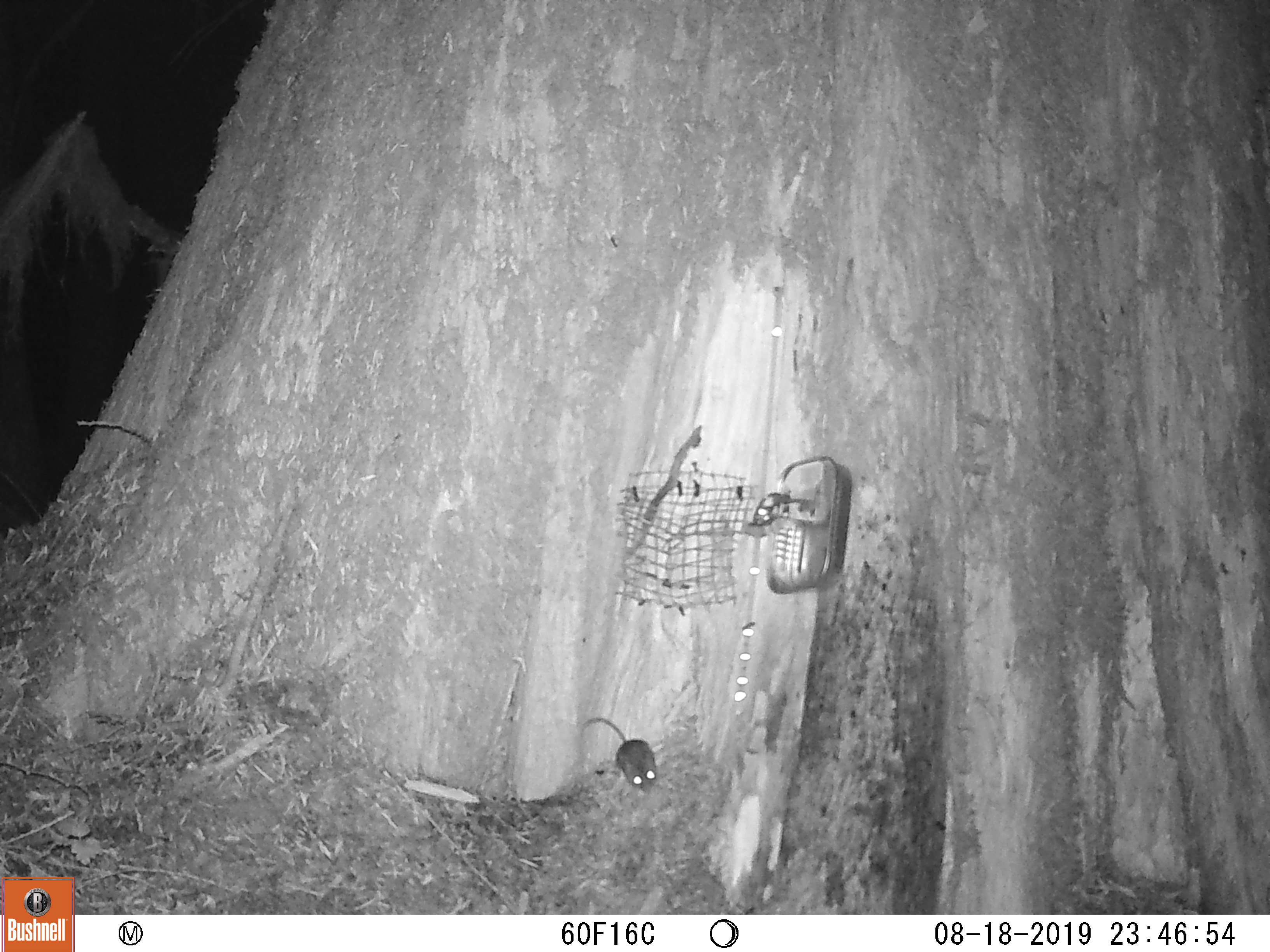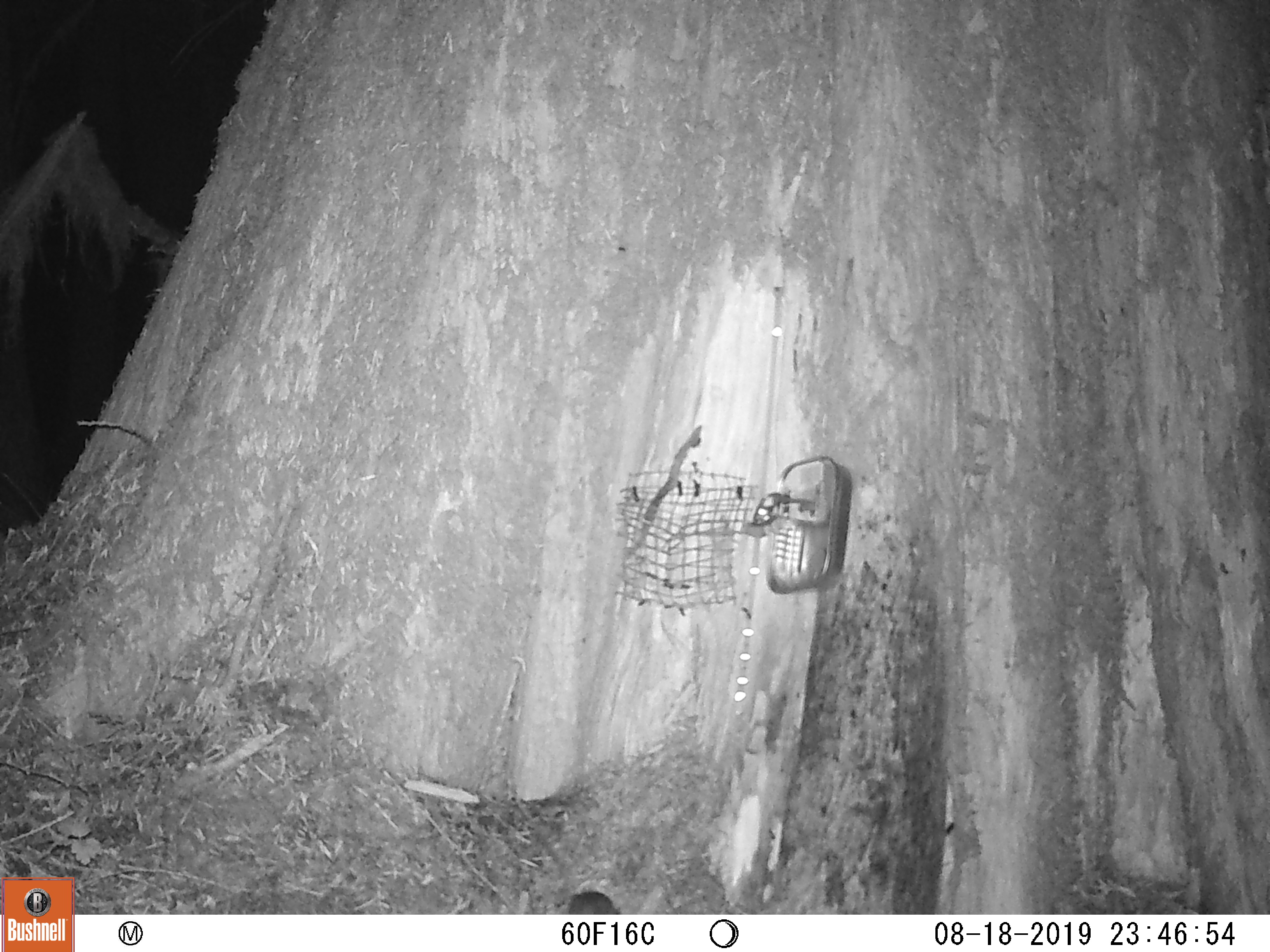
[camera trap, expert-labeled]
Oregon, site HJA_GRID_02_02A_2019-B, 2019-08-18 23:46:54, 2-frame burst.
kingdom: Animalia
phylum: Chordata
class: Mammalia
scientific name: Mammalia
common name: small mammal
Small mammal (Mammalia).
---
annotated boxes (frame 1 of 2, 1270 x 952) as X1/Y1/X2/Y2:
small mammal: 567/709/676/807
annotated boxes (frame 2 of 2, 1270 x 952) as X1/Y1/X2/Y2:
small mammal: 562/886/628/914